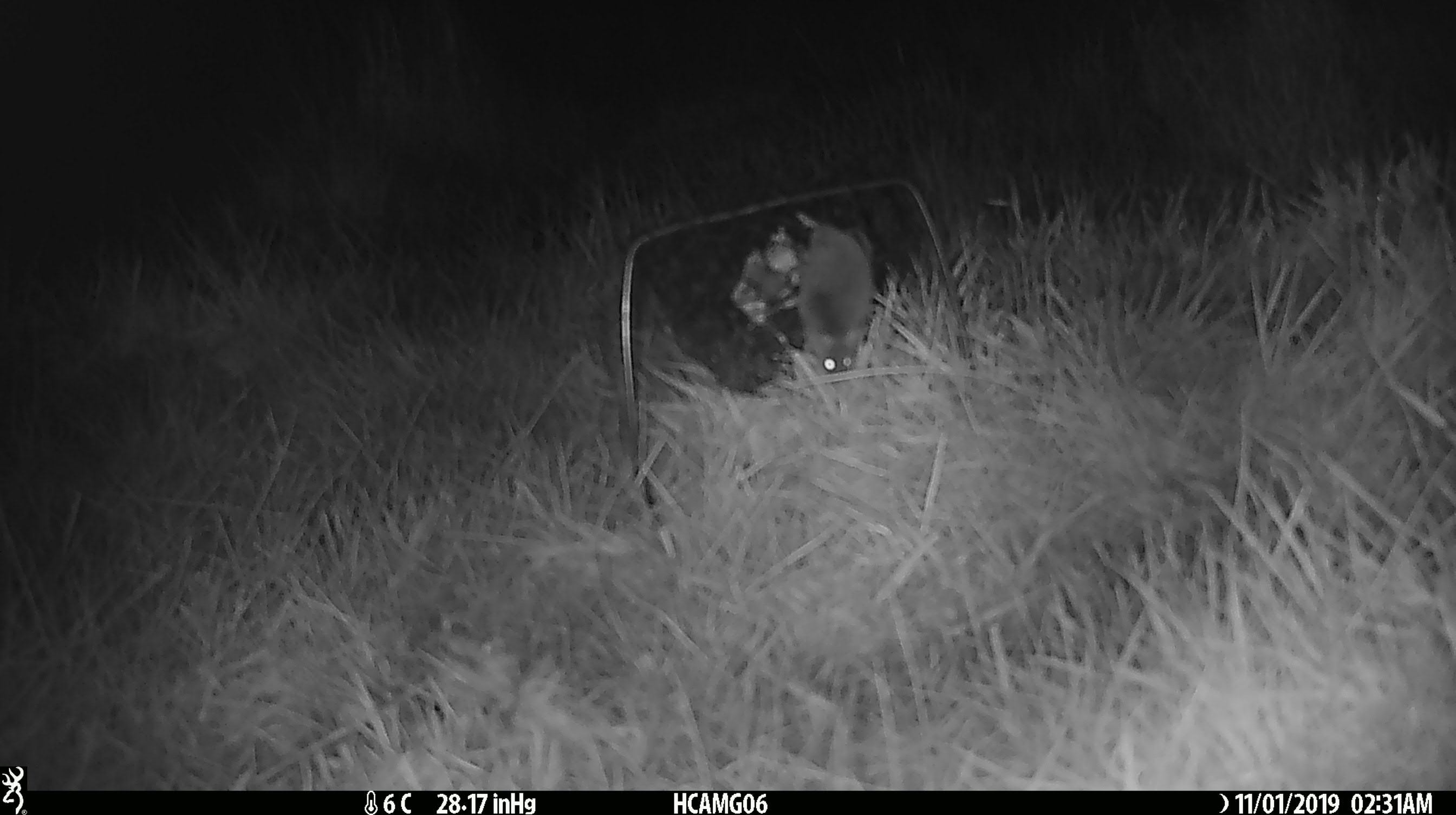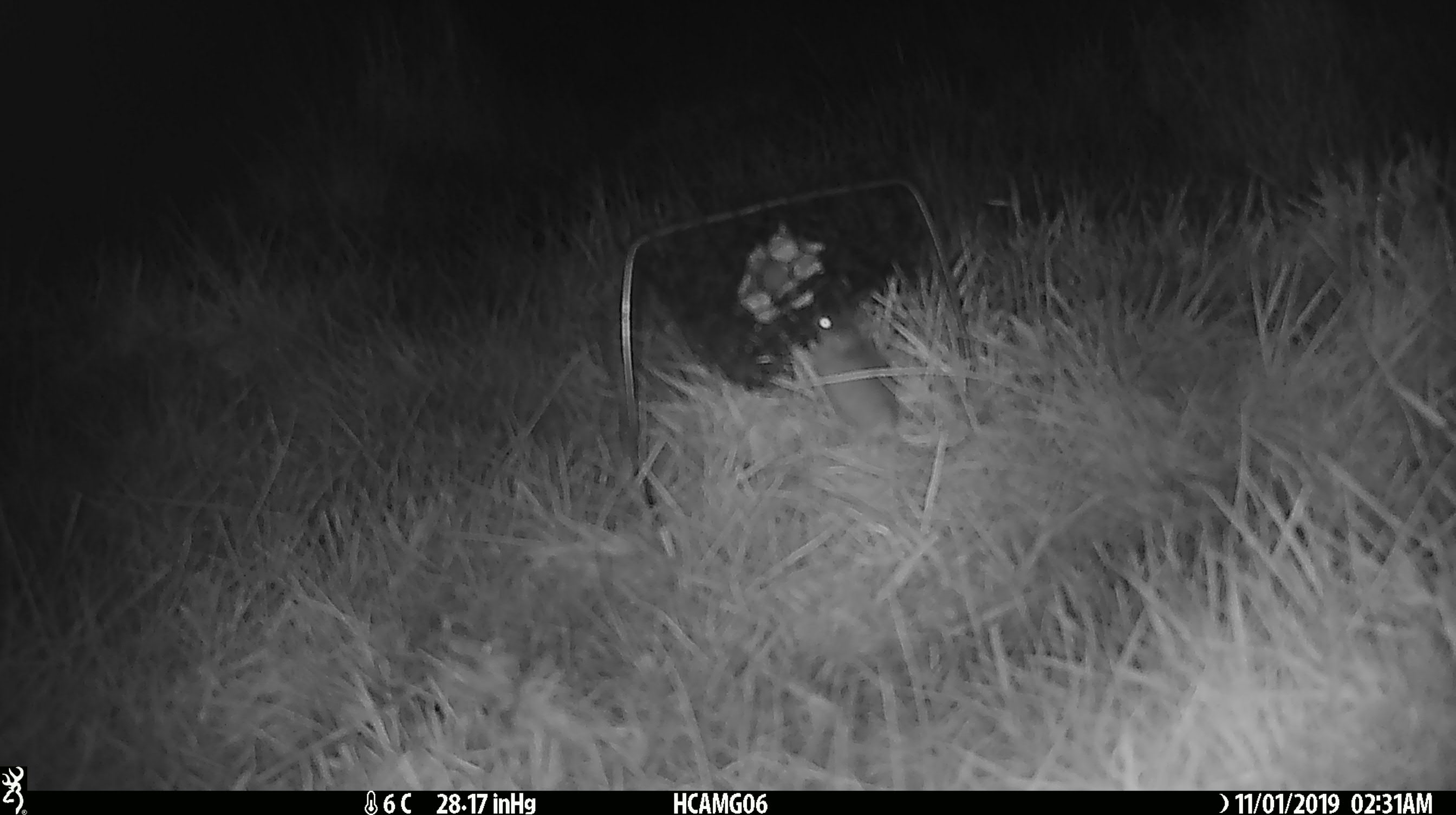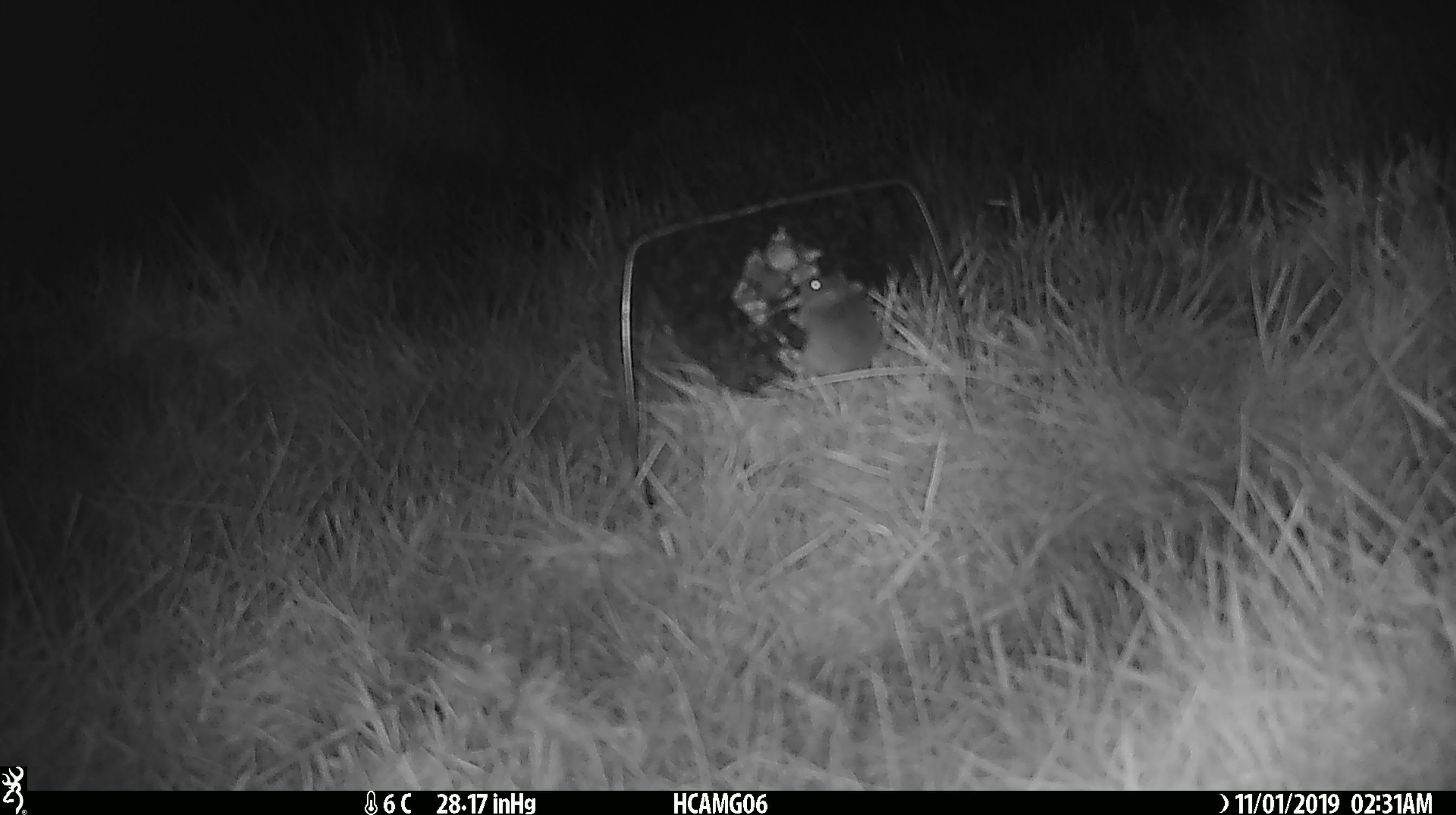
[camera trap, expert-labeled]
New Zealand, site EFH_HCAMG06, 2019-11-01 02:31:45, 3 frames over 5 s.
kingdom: Animalia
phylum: Chordata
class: Mammalia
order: Rodentia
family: Muridae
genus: Mus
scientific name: Mus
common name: mouse